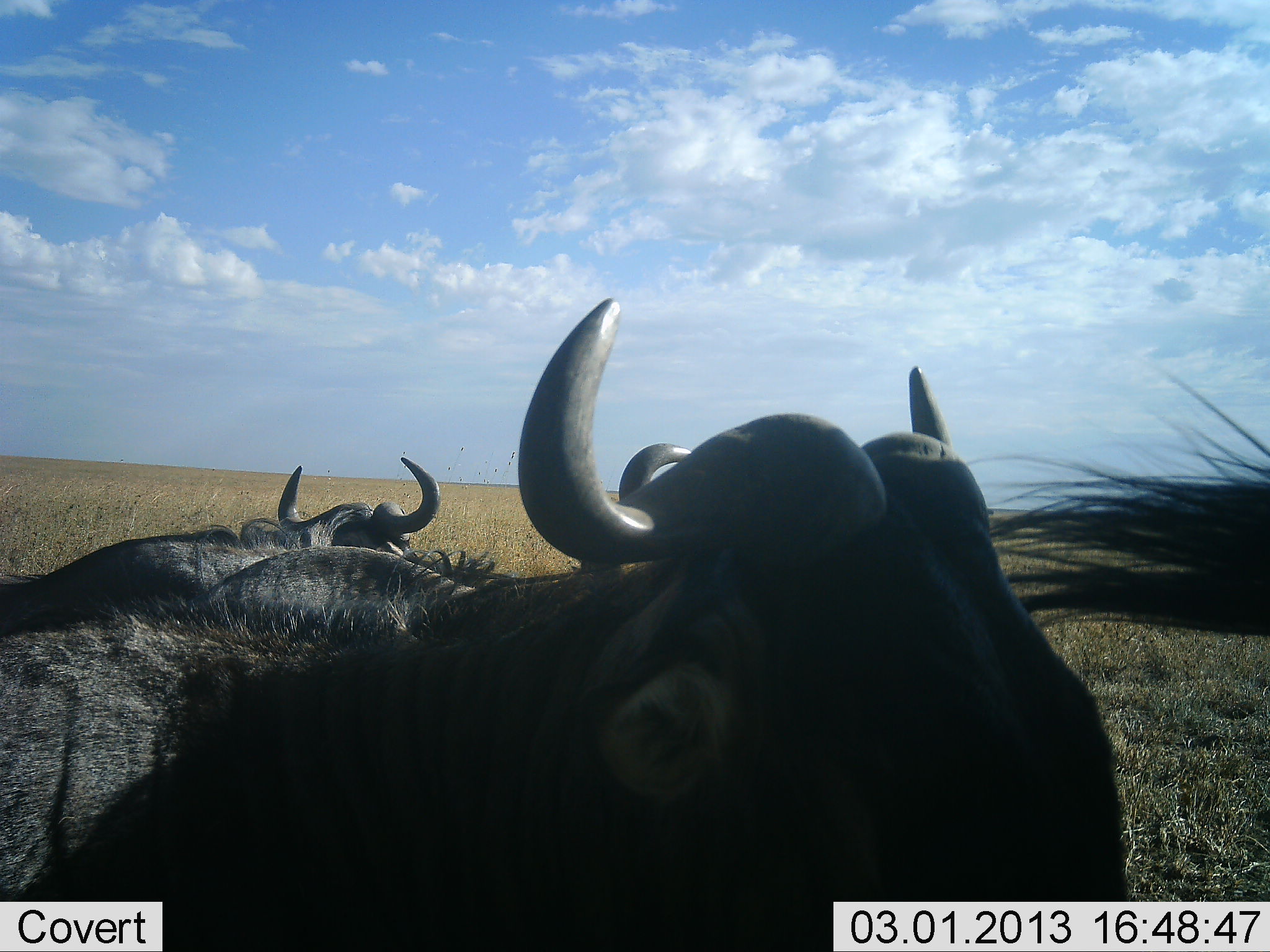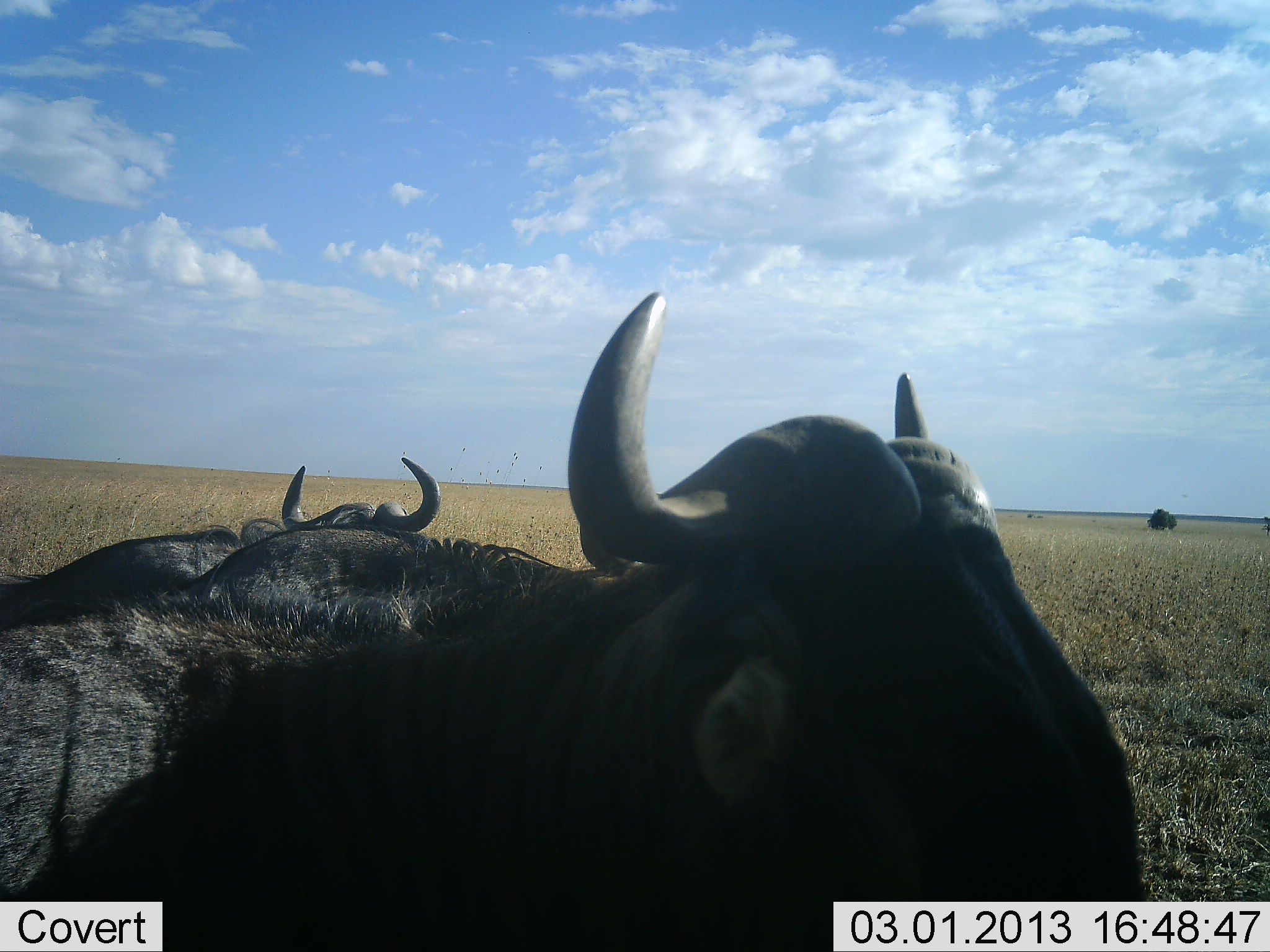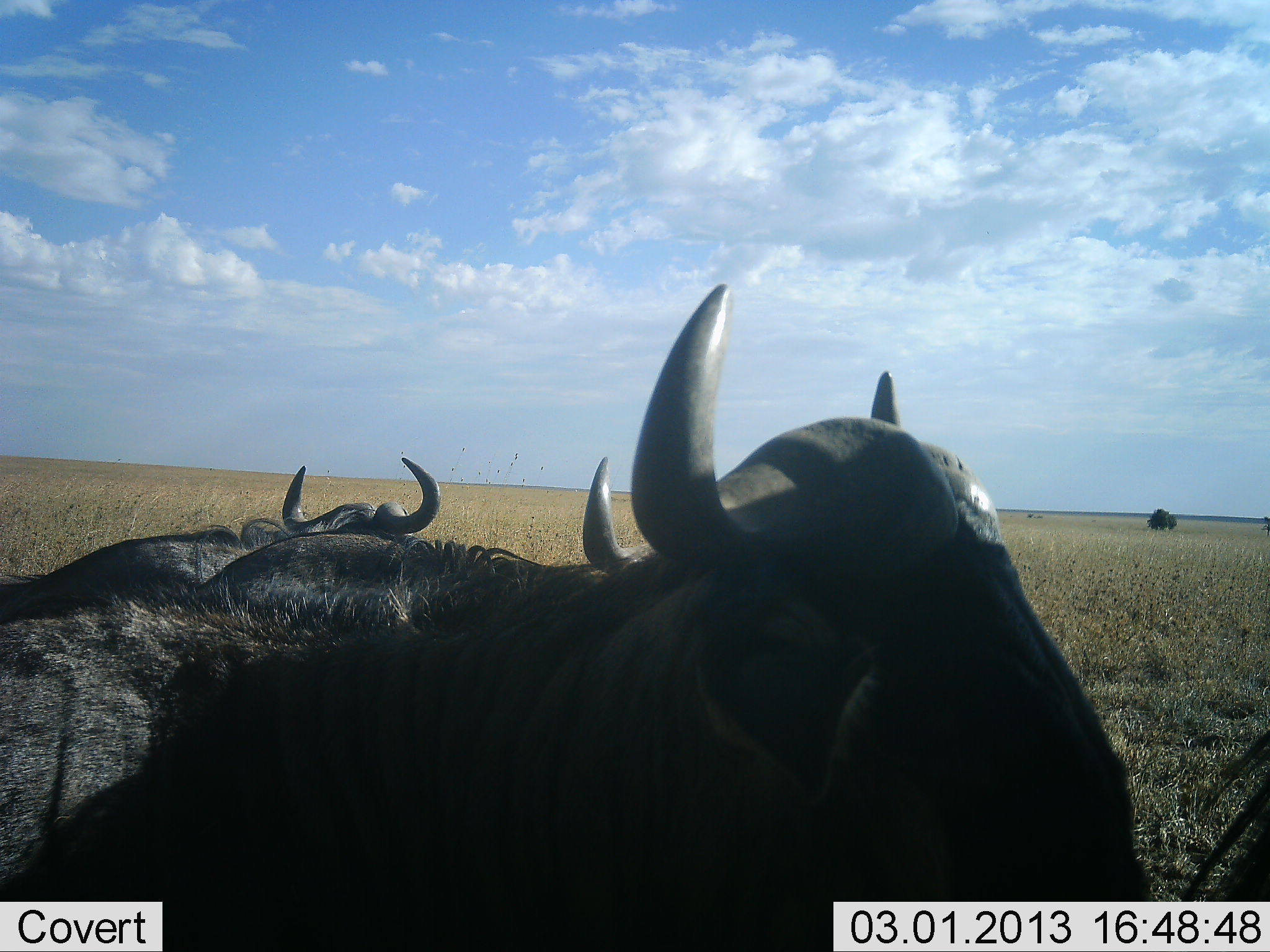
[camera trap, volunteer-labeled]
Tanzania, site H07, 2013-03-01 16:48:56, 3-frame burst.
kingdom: Animalia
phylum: Chordata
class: Mammalia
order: Artiodactyla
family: Bovidae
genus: Connochaetes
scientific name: Connochaetes taurinus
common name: blue wildebeest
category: wildebeest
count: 3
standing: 39%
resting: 56%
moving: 17%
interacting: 6%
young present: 0%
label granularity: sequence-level